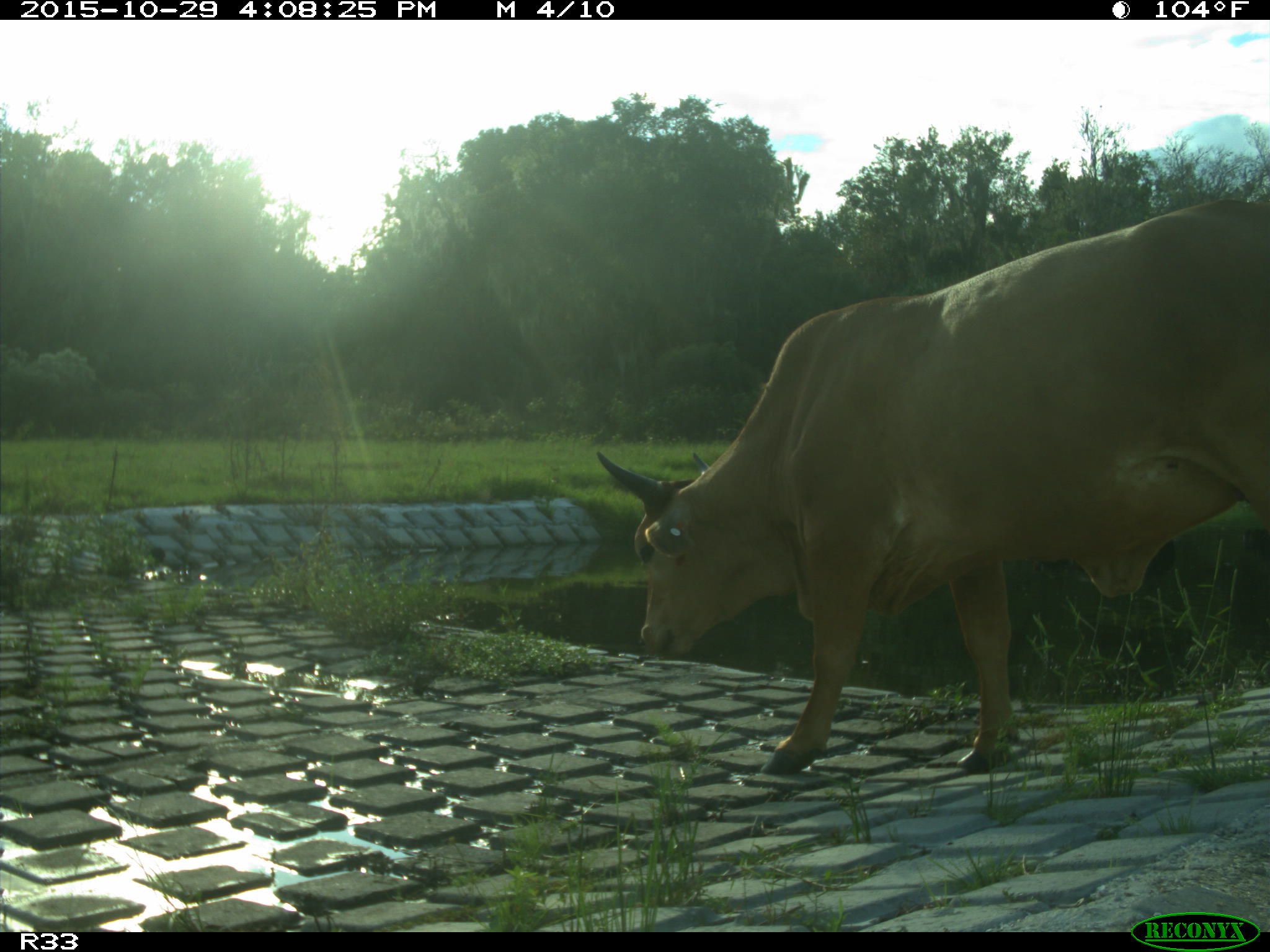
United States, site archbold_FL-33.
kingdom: Animalia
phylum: Chordata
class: Mammalia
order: Artiodactyla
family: Bovidae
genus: Bos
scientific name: Bos taurus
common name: domestic cow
Bos taurus (domestic cow).